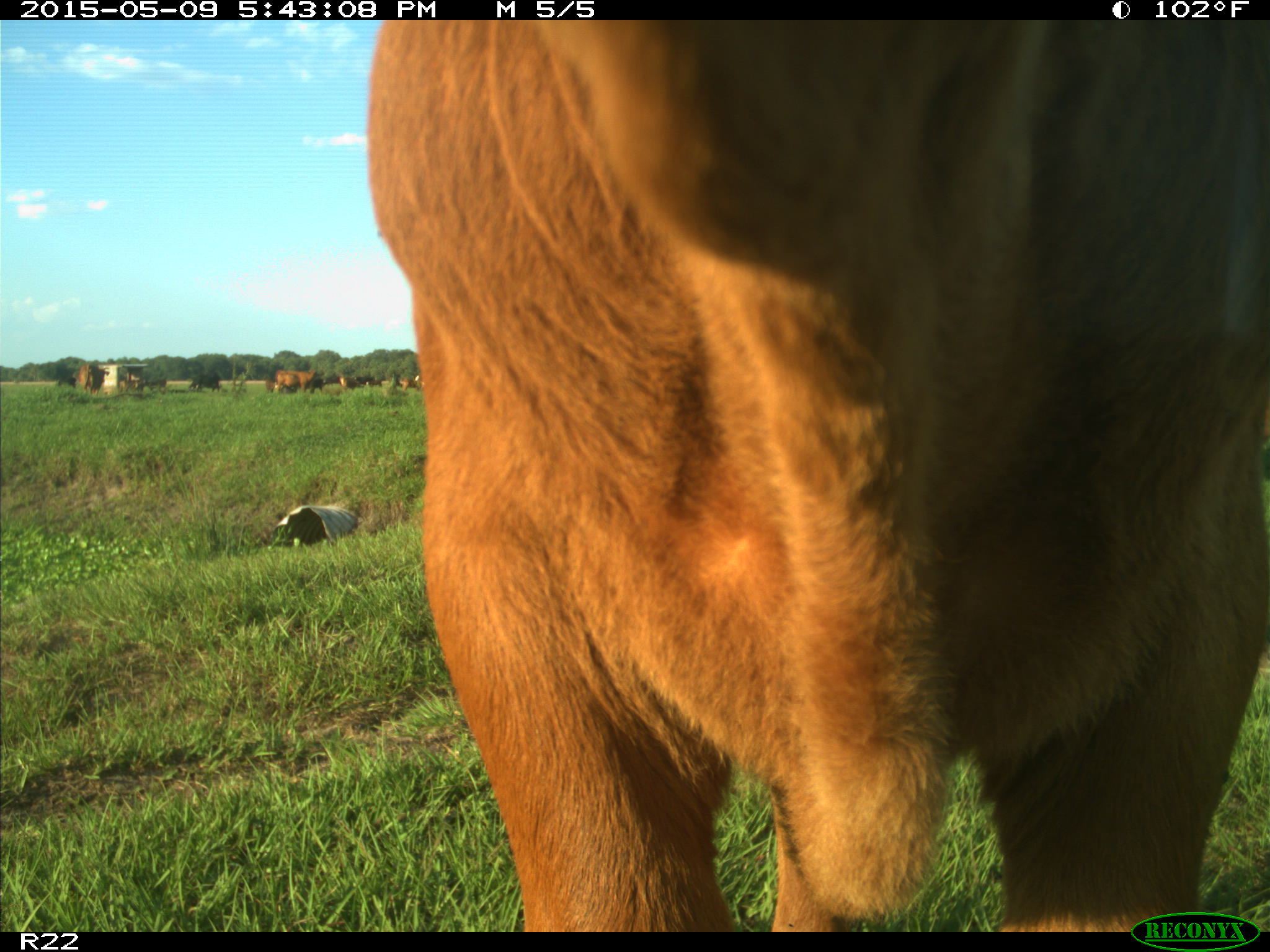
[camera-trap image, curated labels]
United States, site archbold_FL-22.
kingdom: Animalia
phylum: Chordata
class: Mammalia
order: Artiodactyla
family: Bovidae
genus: Bos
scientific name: Bos taurus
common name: domestic cow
Bos taurus (domestic cow).